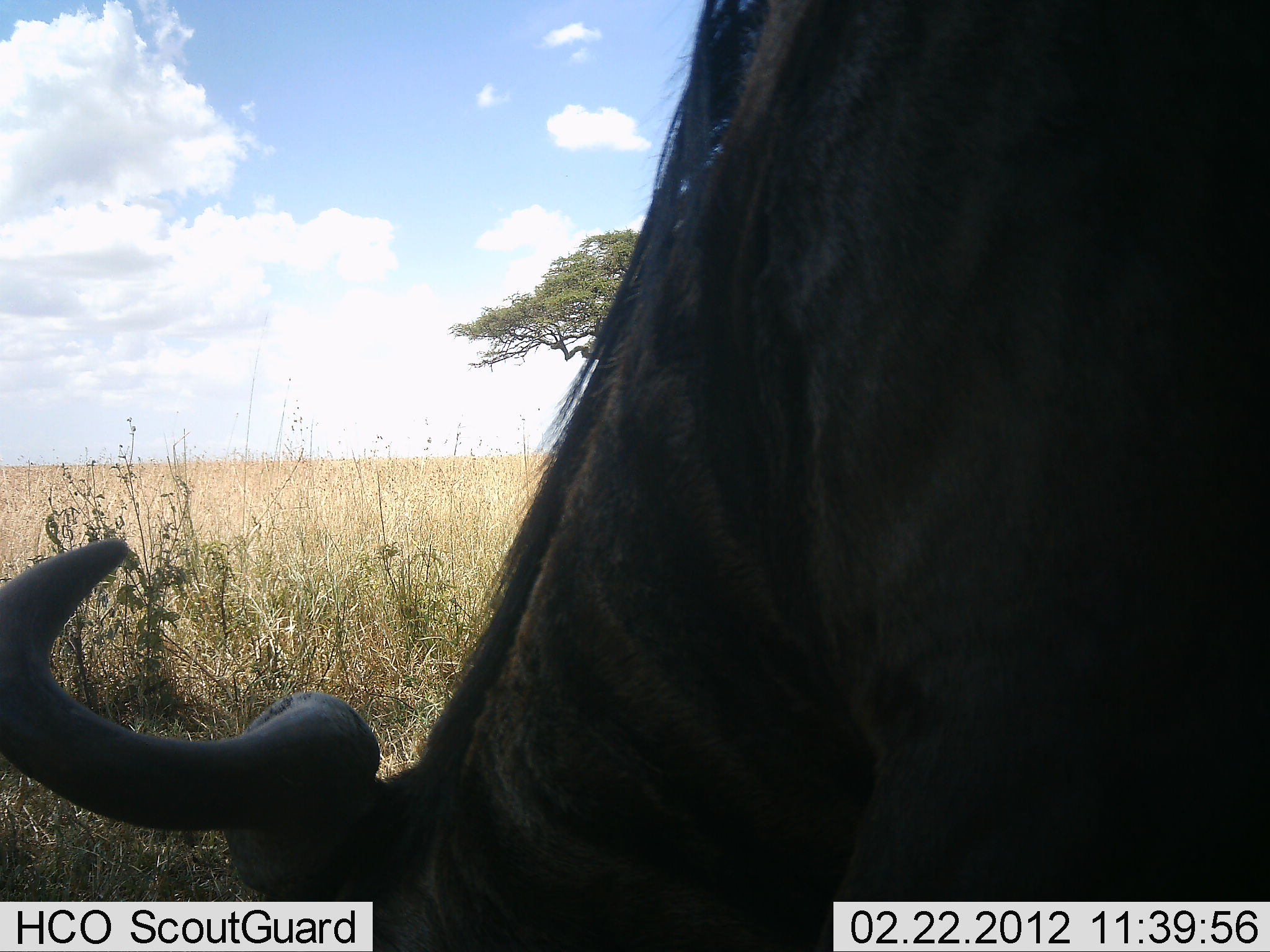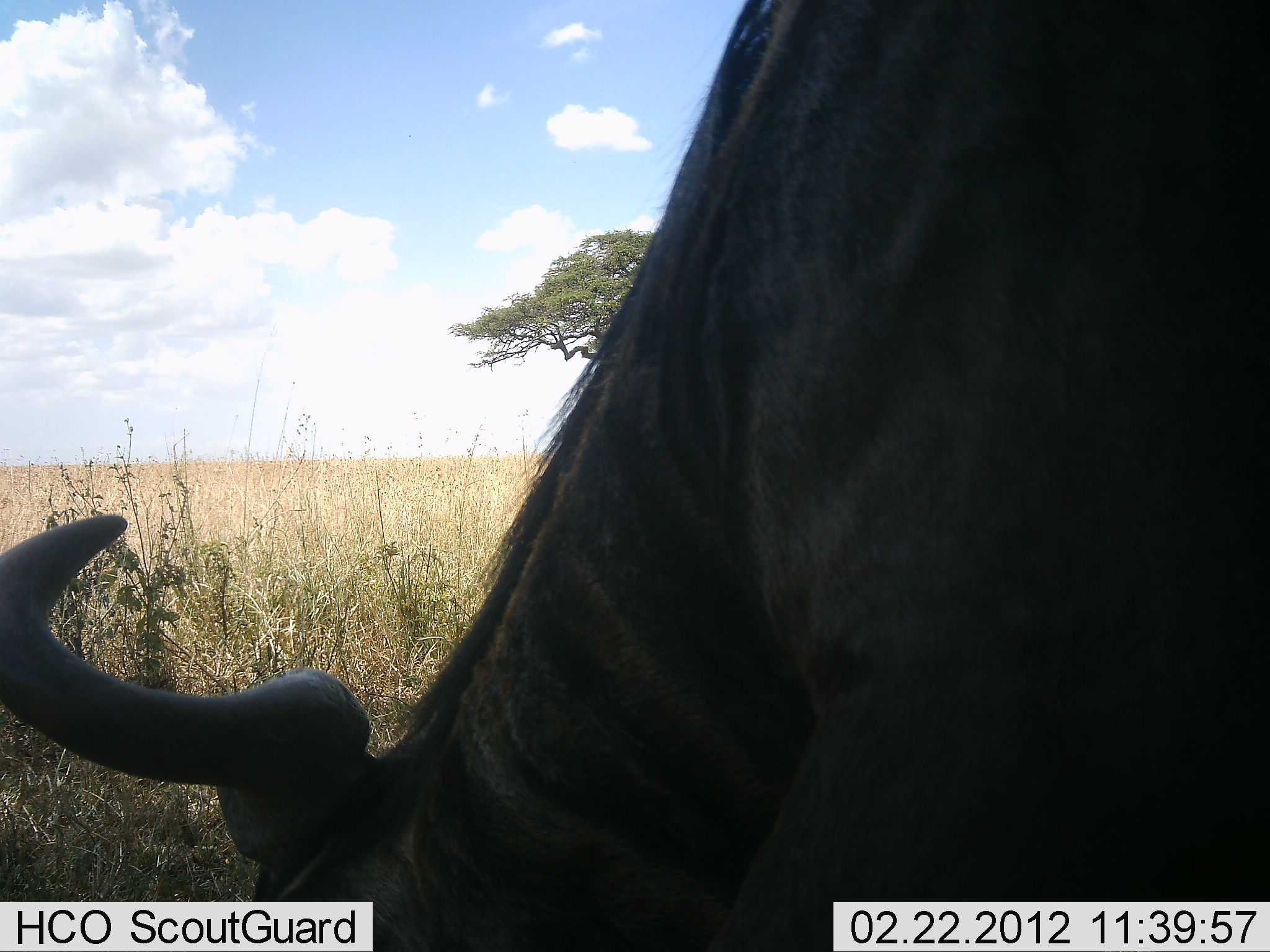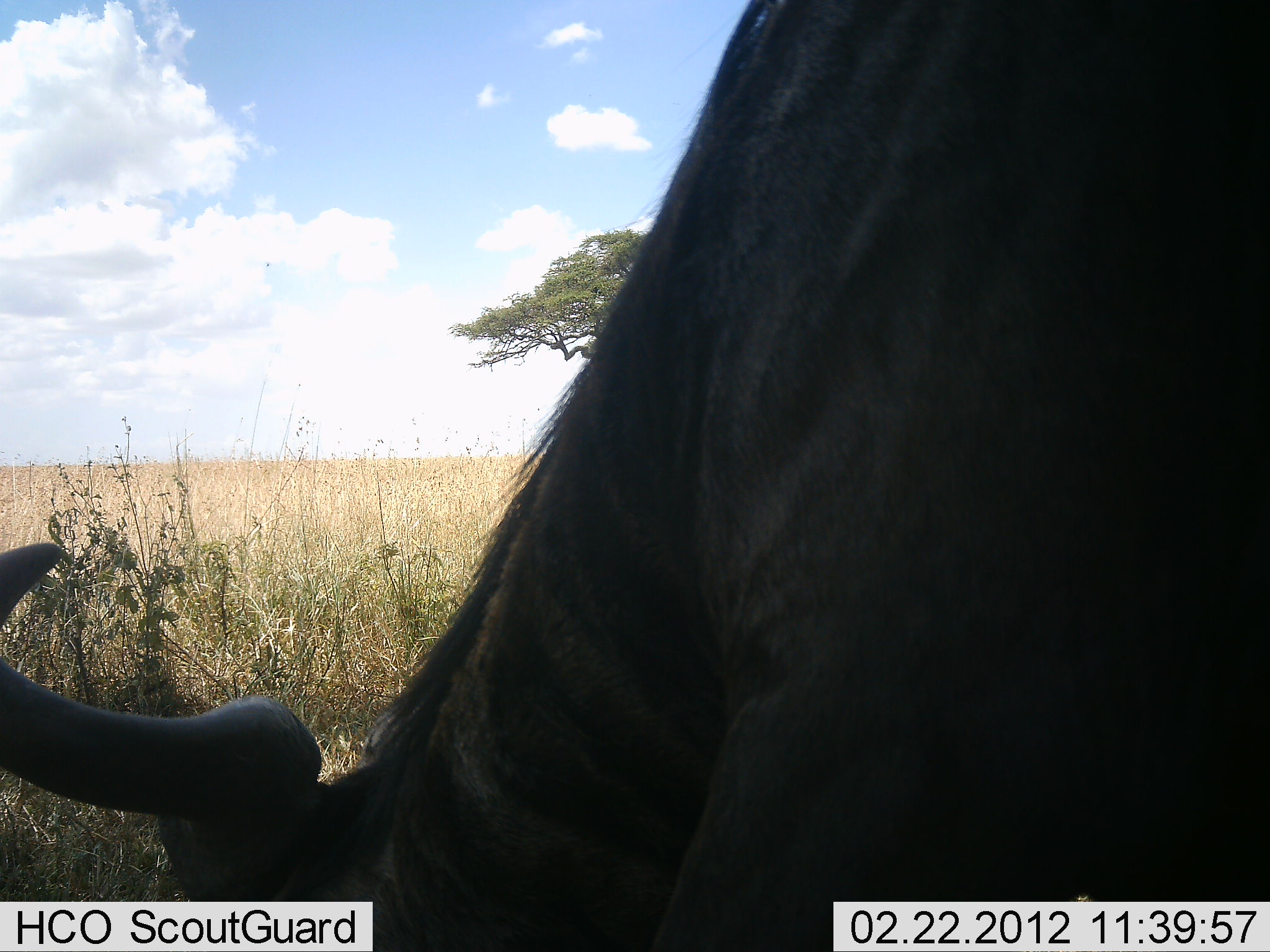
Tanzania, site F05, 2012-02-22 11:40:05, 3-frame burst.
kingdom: Animalia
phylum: Chordata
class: Mammalia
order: Artiodactyla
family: Bovidae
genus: Connochaetes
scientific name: Connochaetes taurinus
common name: blue wildebeest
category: wildebeest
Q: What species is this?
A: Wildebeest (blue wildebeest) (Connochaetes taurinus).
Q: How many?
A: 1.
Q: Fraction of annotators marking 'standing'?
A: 15%.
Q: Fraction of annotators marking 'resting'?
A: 8%.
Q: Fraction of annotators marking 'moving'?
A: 0%.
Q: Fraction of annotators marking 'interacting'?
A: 0%.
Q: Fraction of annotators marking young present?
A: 0%.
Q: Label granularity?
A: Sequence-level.